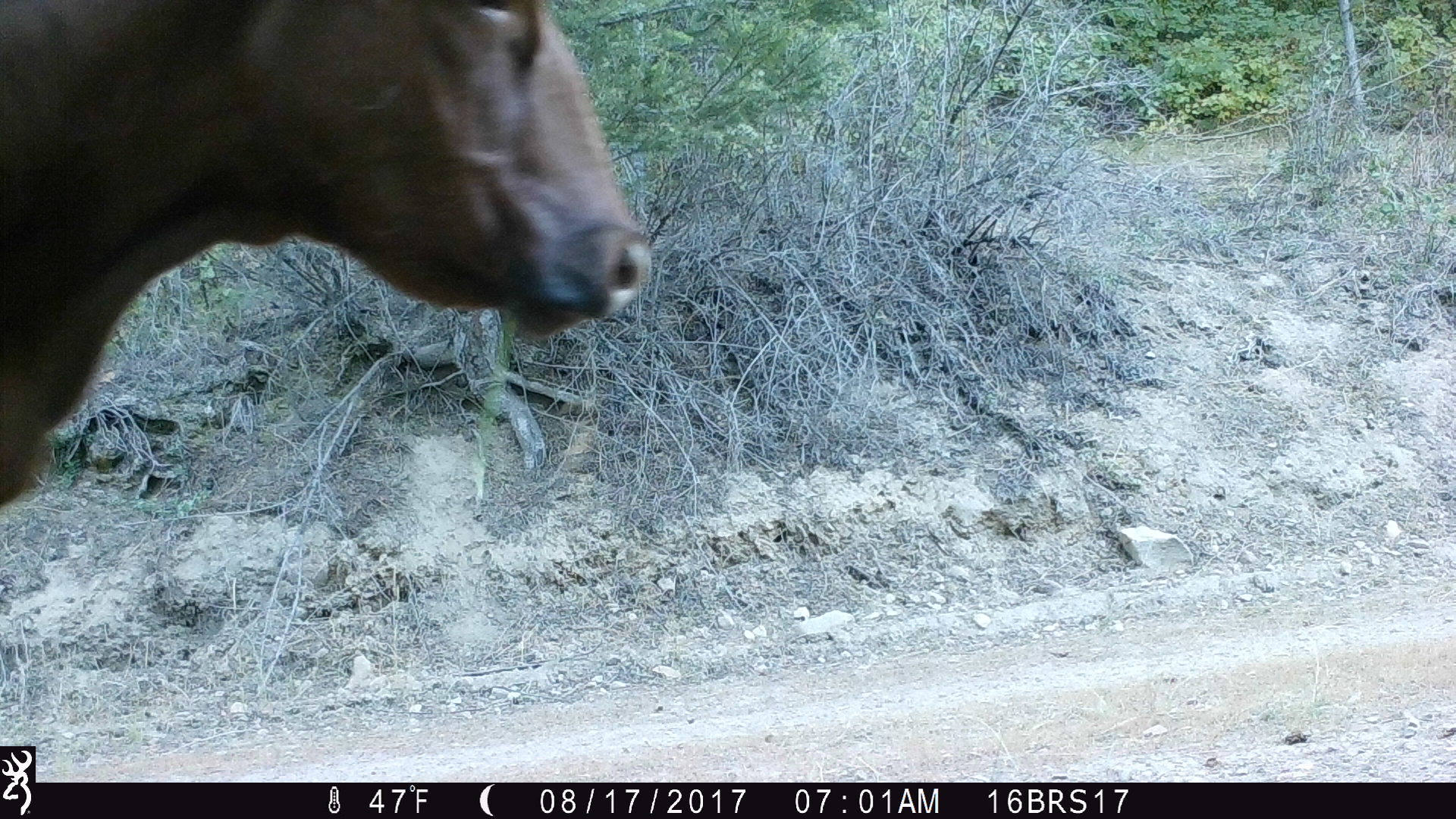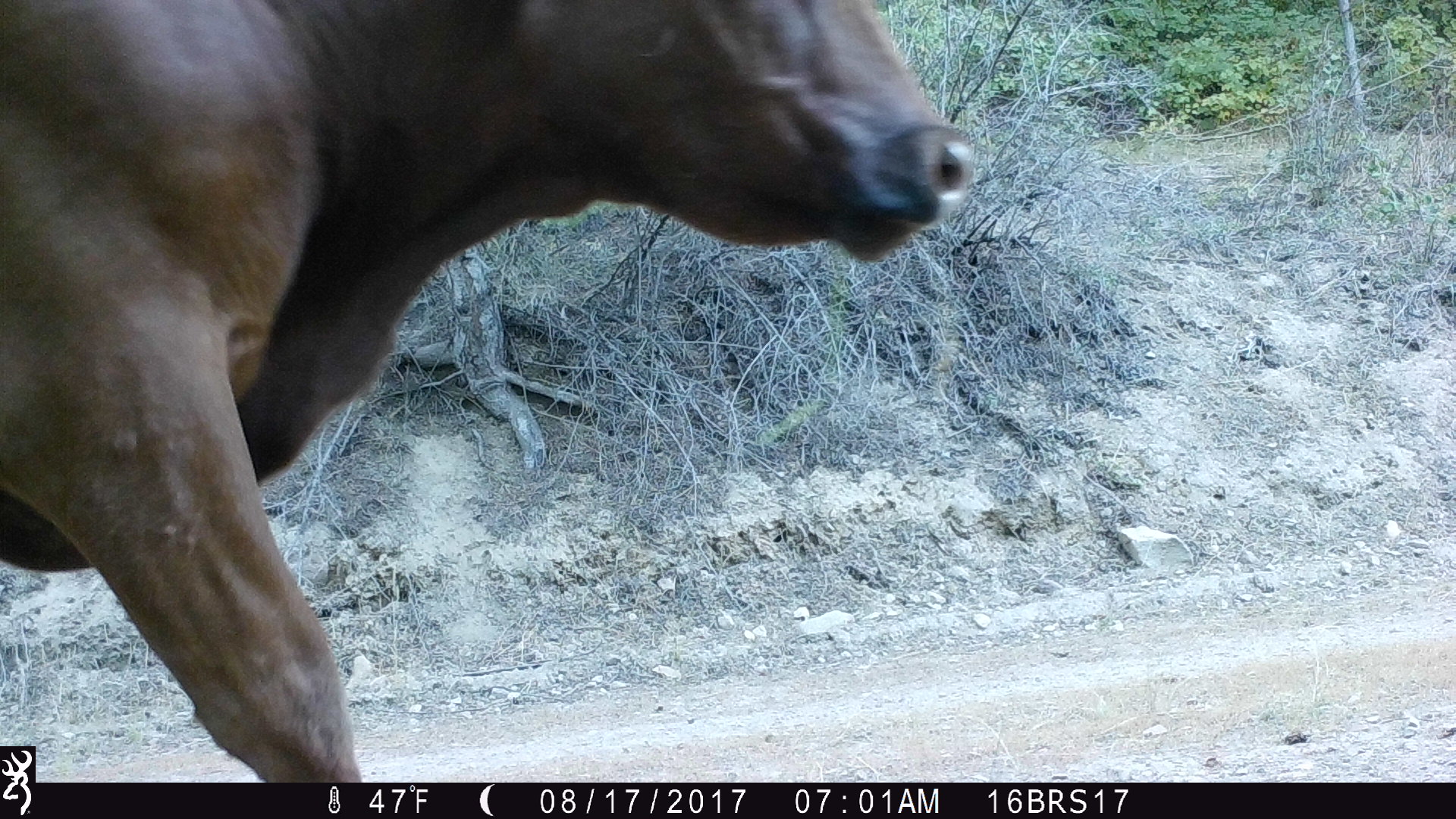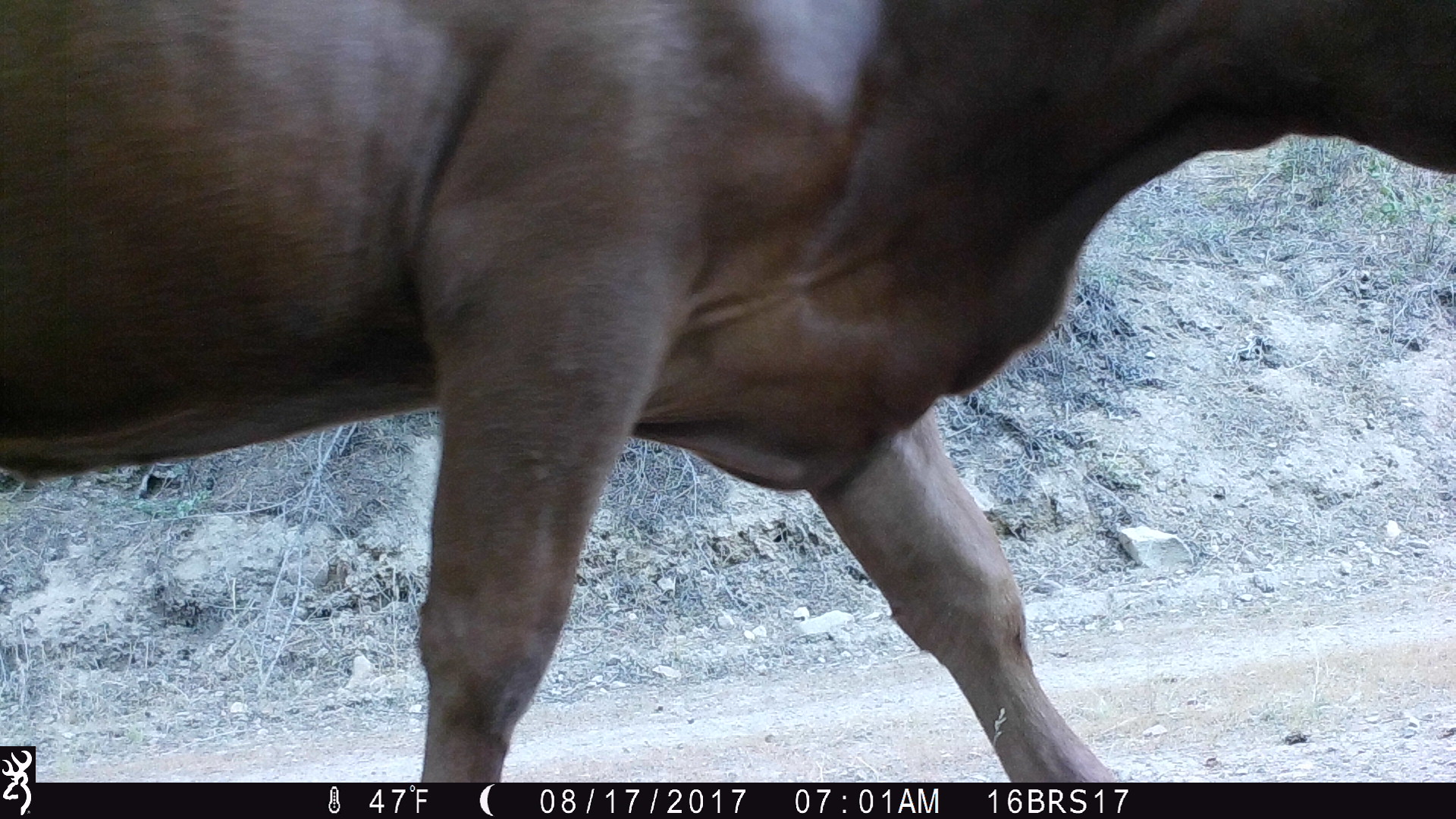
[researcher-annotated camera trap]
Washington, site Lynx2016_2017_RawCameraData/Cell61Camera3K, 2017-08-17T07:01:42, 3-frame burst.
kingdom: Animalia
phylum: Chordata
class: Mammalia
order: Artiodactyla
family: Bovidae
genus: Bos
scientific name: Bos taurus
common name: domestic cattle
Domestic cattle (Bos taurus). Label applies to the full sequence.